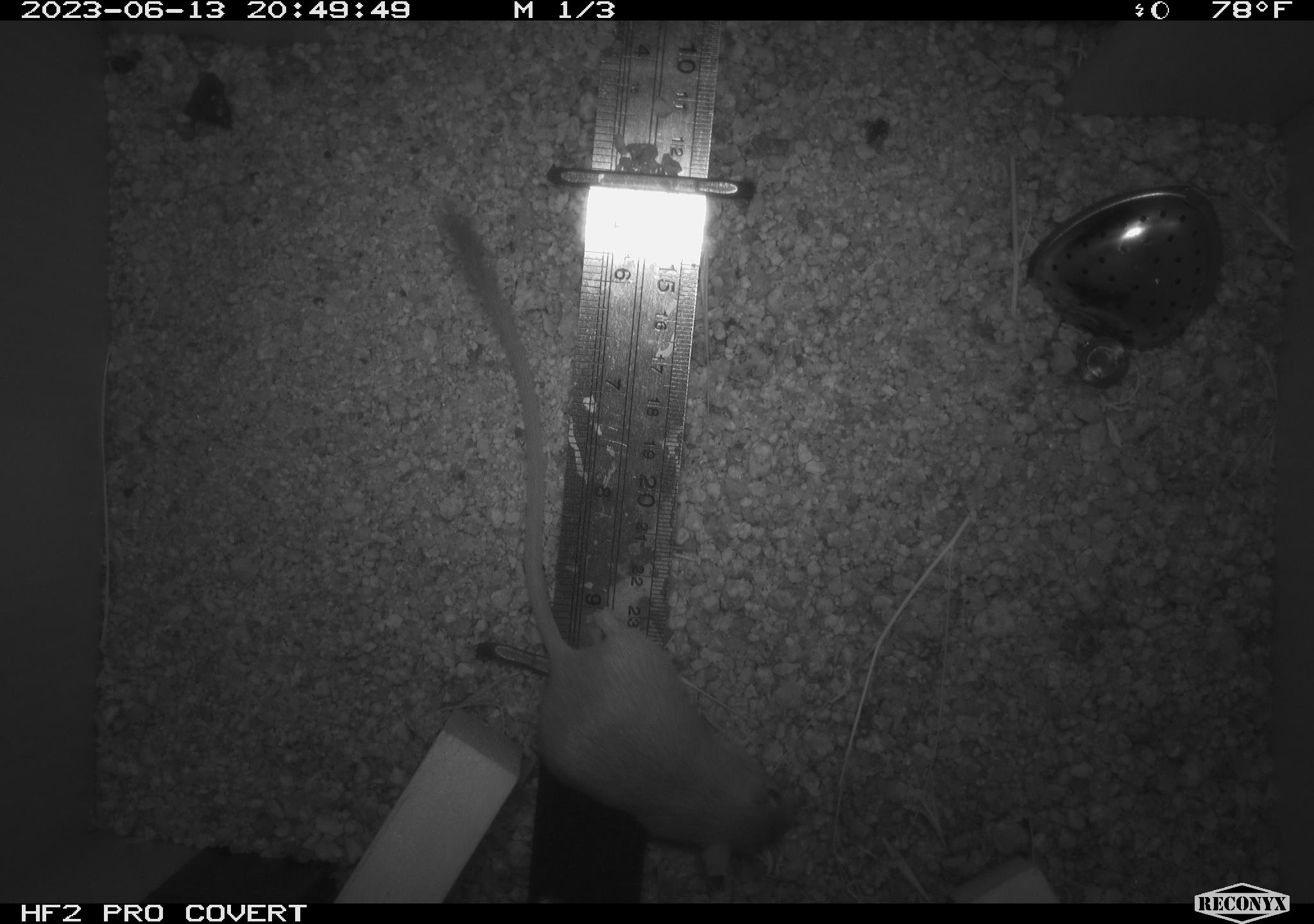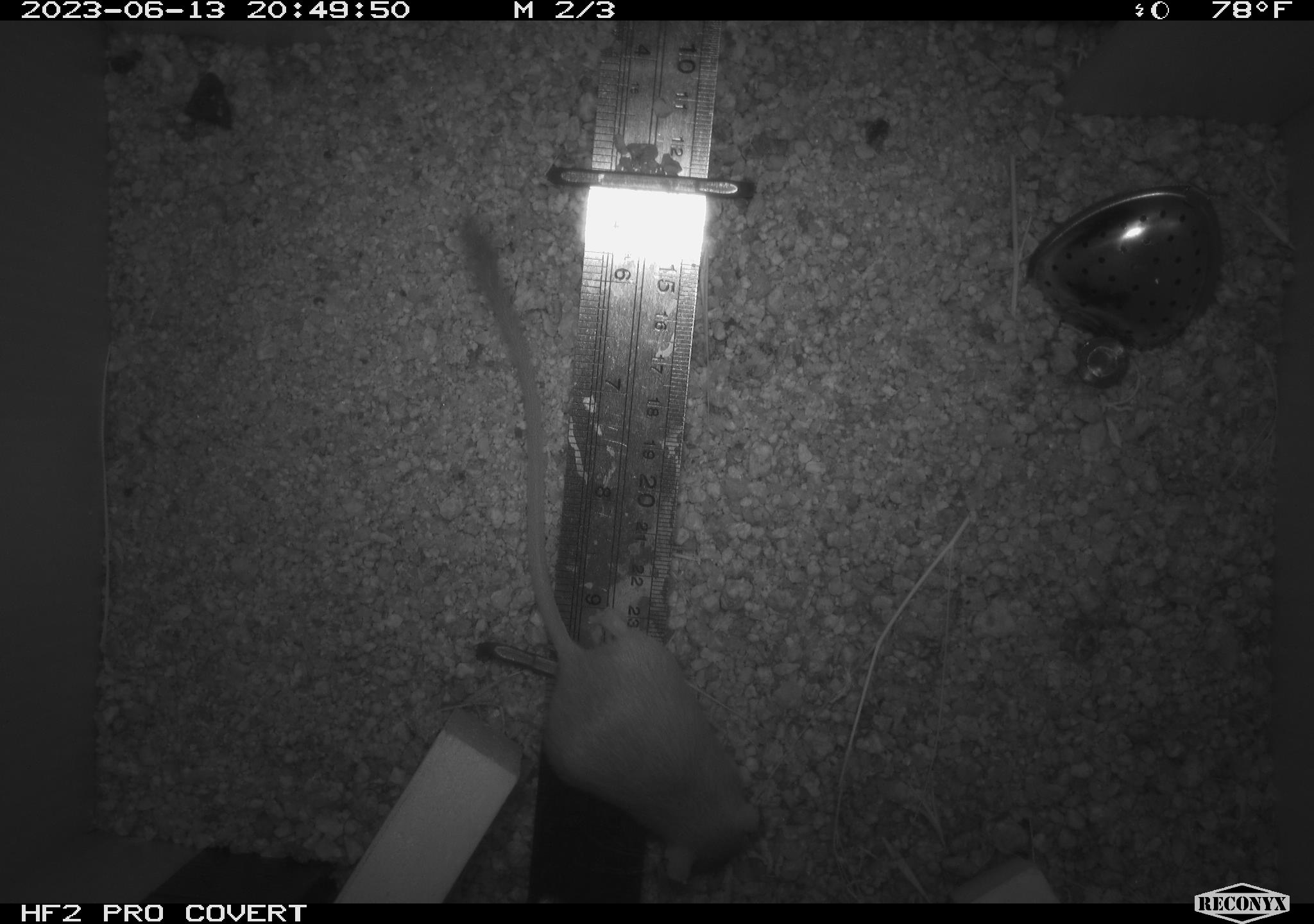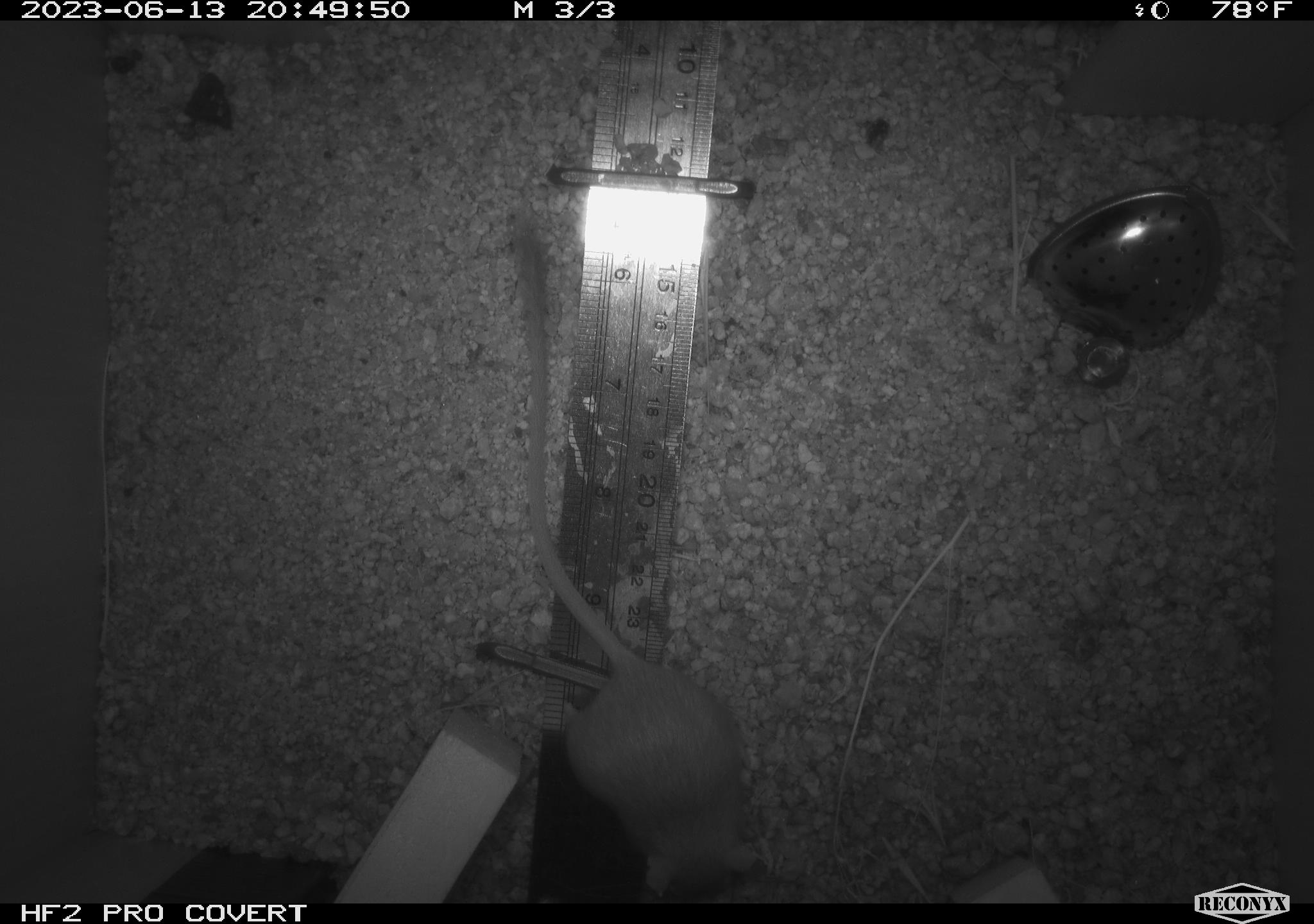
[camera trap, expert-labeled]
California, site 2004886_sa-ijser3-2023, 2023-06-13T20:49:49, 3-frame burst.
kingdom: Animalia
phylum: Chordata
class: Mammalia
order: Rodentia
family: Heteromyidae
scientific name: Heteromyidae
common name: kangaroo rats and pocket mice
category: heteromyidae family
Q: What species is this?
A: Heteromyidae family (kangaroo rats and pocket mice) (Heteromyidae).